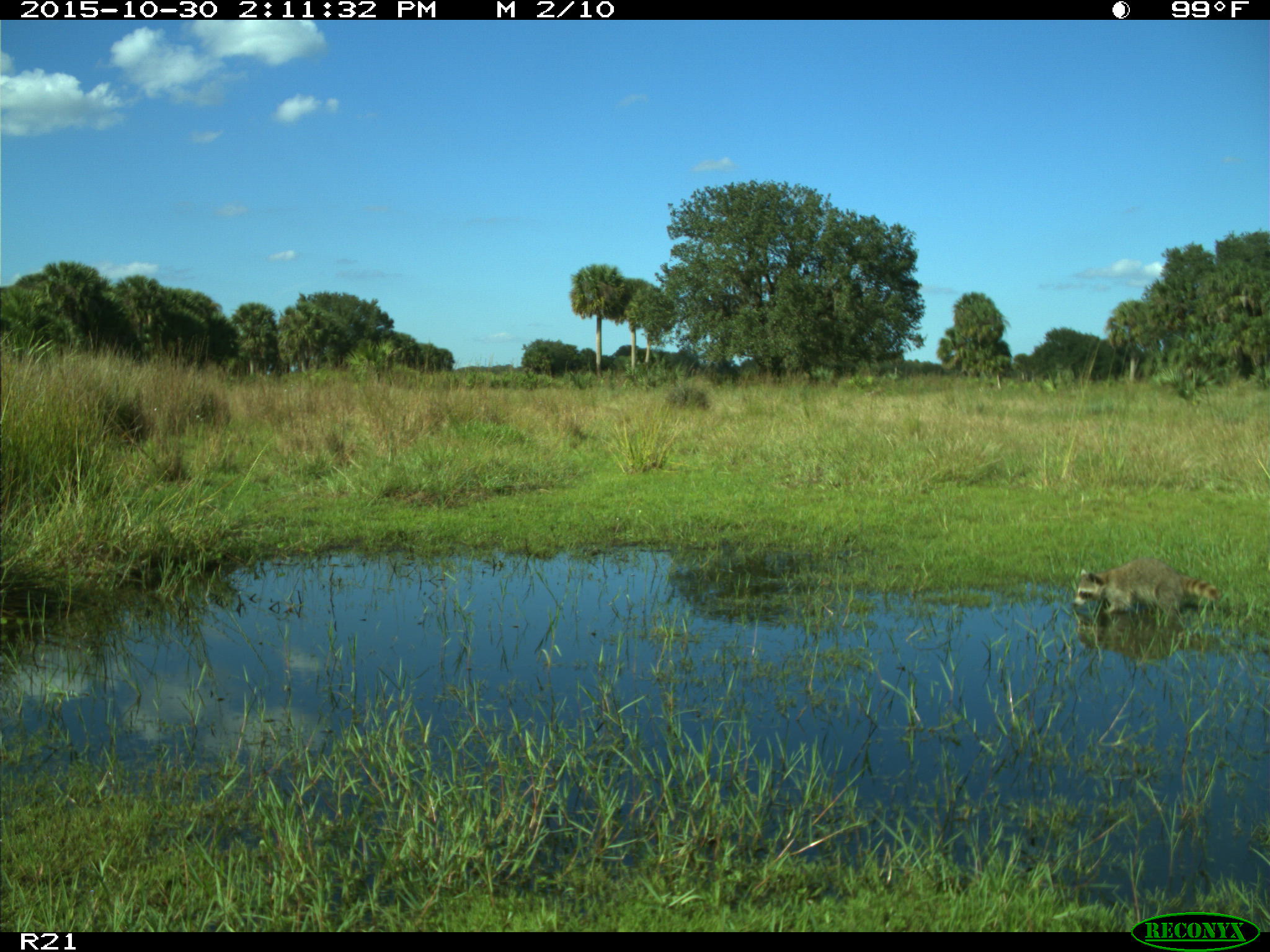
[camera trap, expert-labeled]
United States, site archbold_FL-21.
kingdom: Animalia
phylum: Chordata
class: Mammalia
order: Carnivora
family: Procyonidae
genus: Procyon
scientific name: Procyon lotor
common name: common raccoon